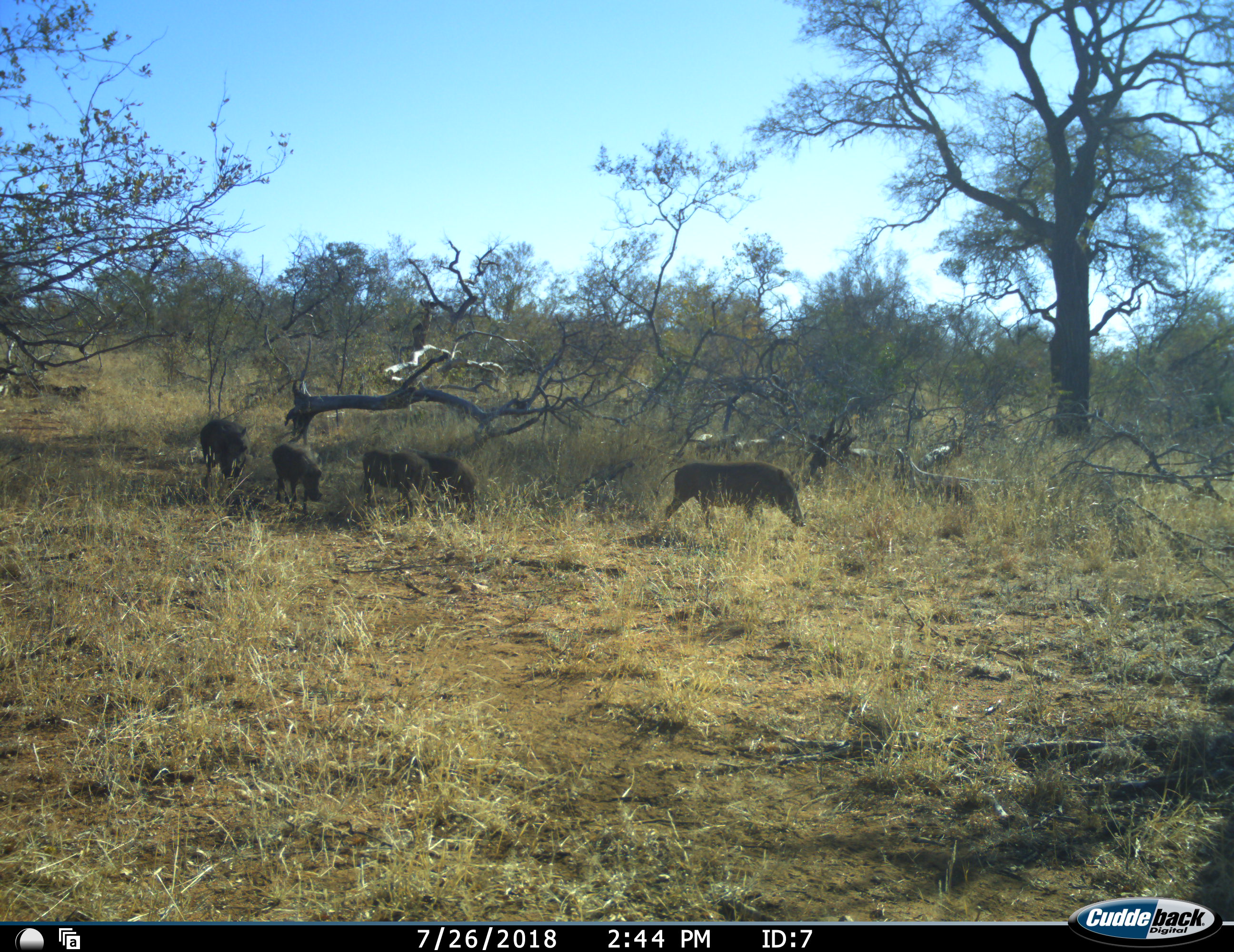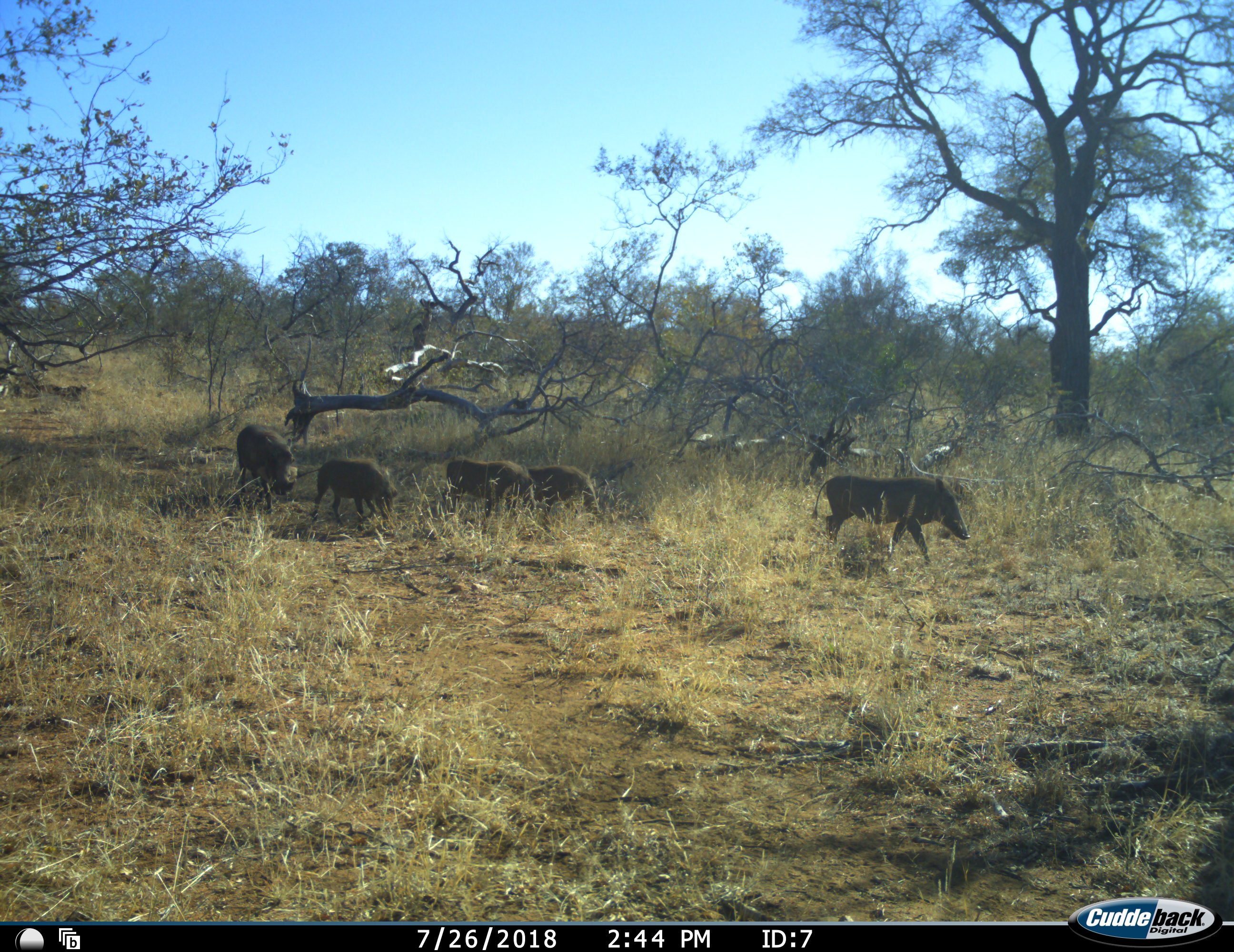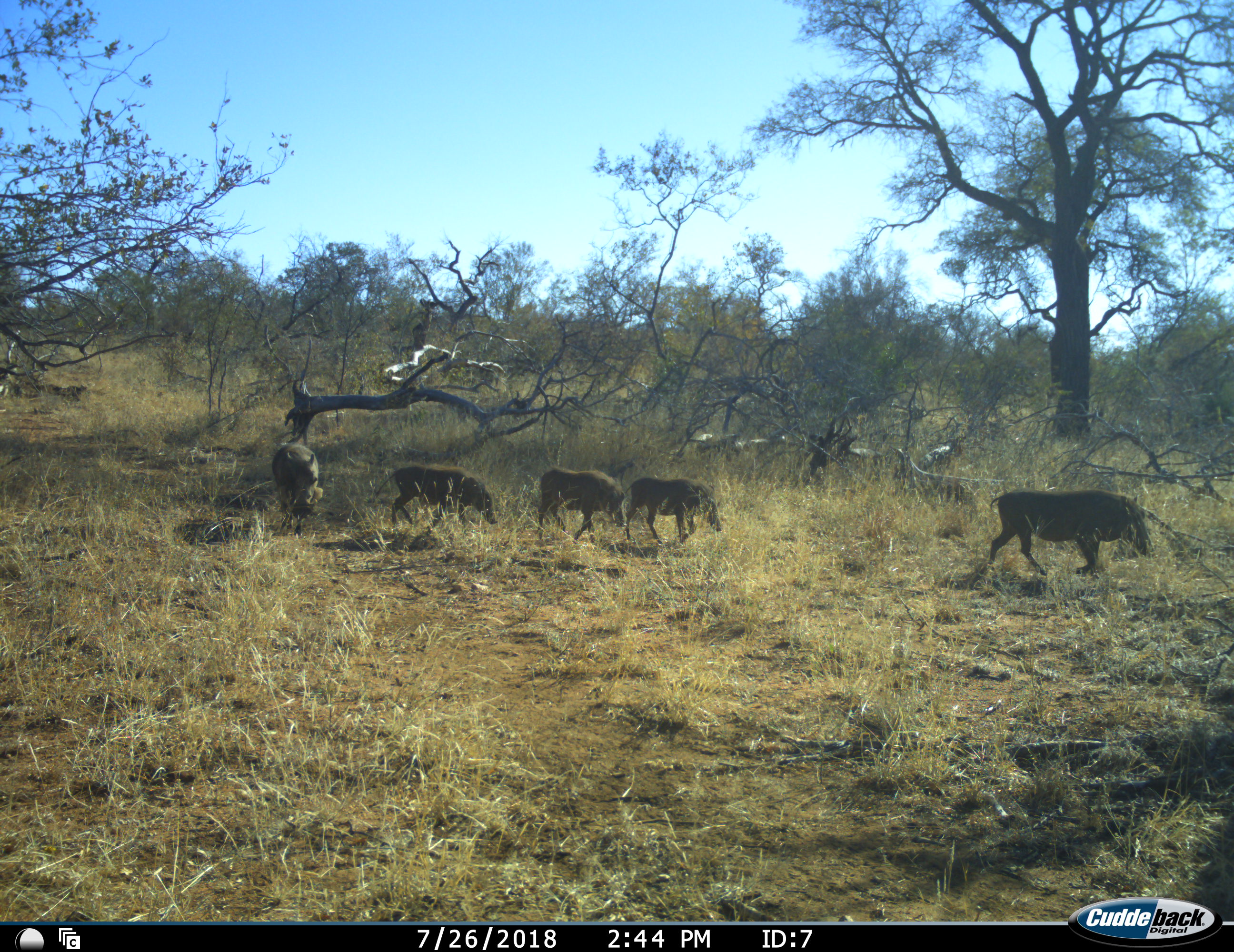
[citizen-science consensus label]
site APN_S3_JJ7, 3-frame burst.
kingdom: Animalia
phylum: Chordata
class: Mammalia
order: Artiodactyla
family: Suidae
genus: Phacochoerus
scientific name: Phacochoerus africanus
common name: warthog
Warthog (Phacochoerus africanus), count 5. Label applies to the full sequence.